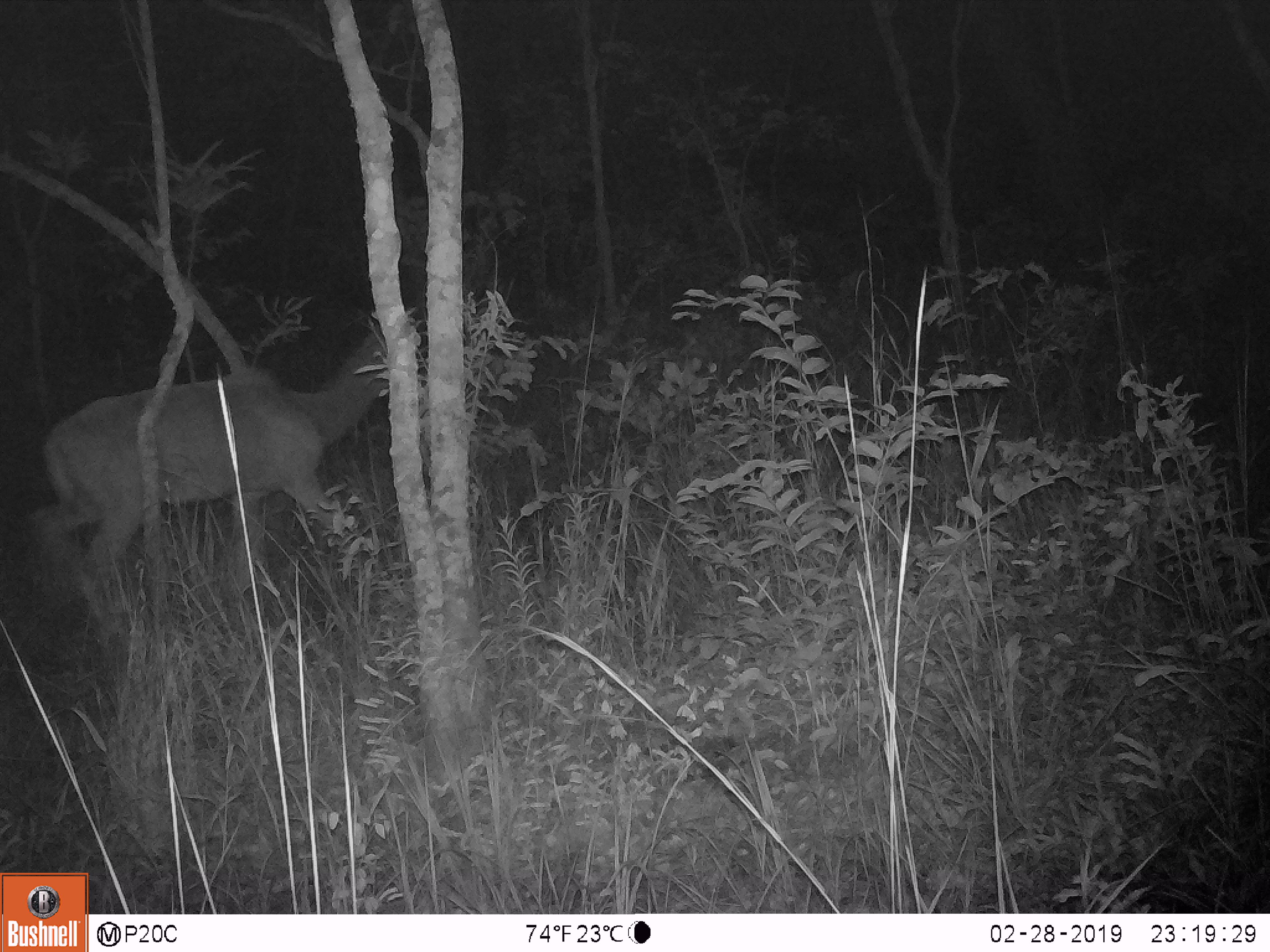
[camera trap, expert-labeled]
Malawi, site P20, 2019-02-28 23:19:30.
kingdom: Animalia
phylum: Chordata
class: Mammalia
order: Artiodactyla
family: Bovidae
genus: Tragelaphus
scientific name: Tragelaphus strepsiceros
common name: greater kudu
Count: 1.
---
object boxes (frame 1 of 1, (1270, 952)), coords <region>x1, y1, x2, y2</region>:
greater kudu: <region>26, 323, 404, 654</region>